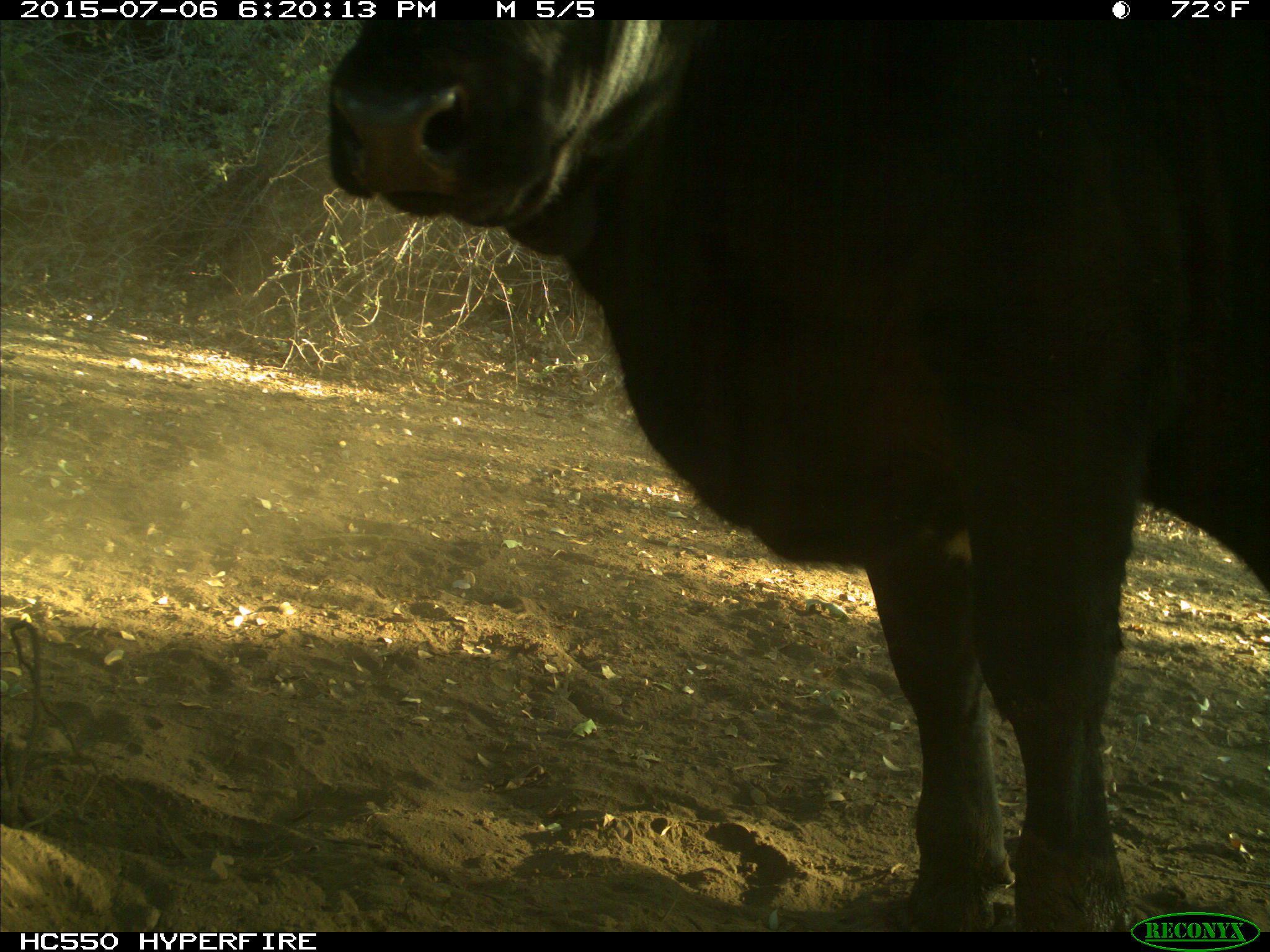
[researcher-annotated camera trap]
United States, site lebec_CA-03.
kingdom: Animalia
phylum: Chordata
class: Mammalia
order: Artiodactyla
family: Bovidae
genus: Bos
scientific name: Bos taurus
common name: domestic cow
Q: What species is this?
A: Bos taurus (domestic cow).